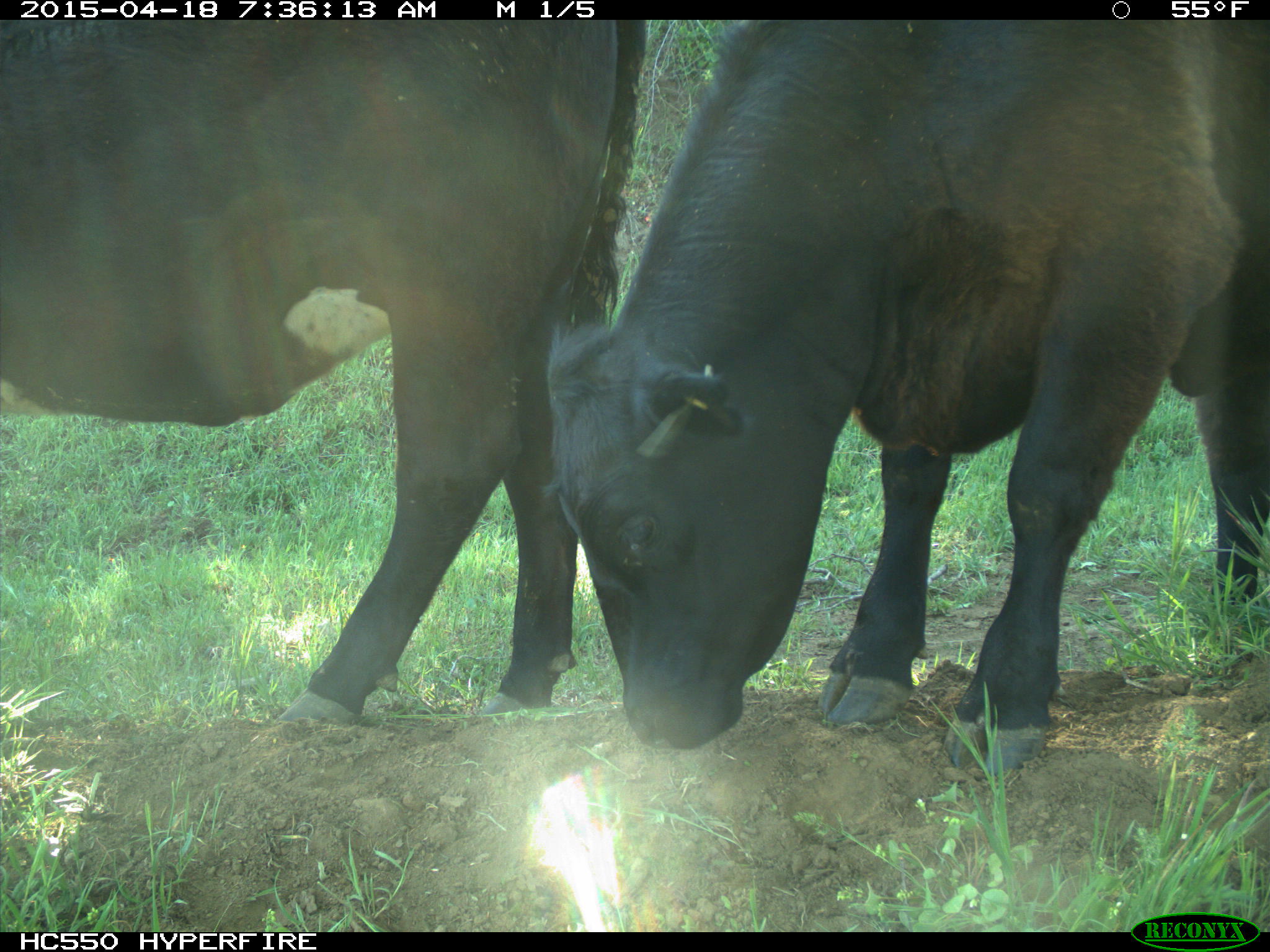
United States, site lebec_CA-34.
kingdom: Animalia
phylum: Chordata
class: Mammalia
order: Artiodactyla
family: Bovidae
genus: Bos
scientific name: Bos taurus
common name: domestic cow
Bos taurus (domestic cow).